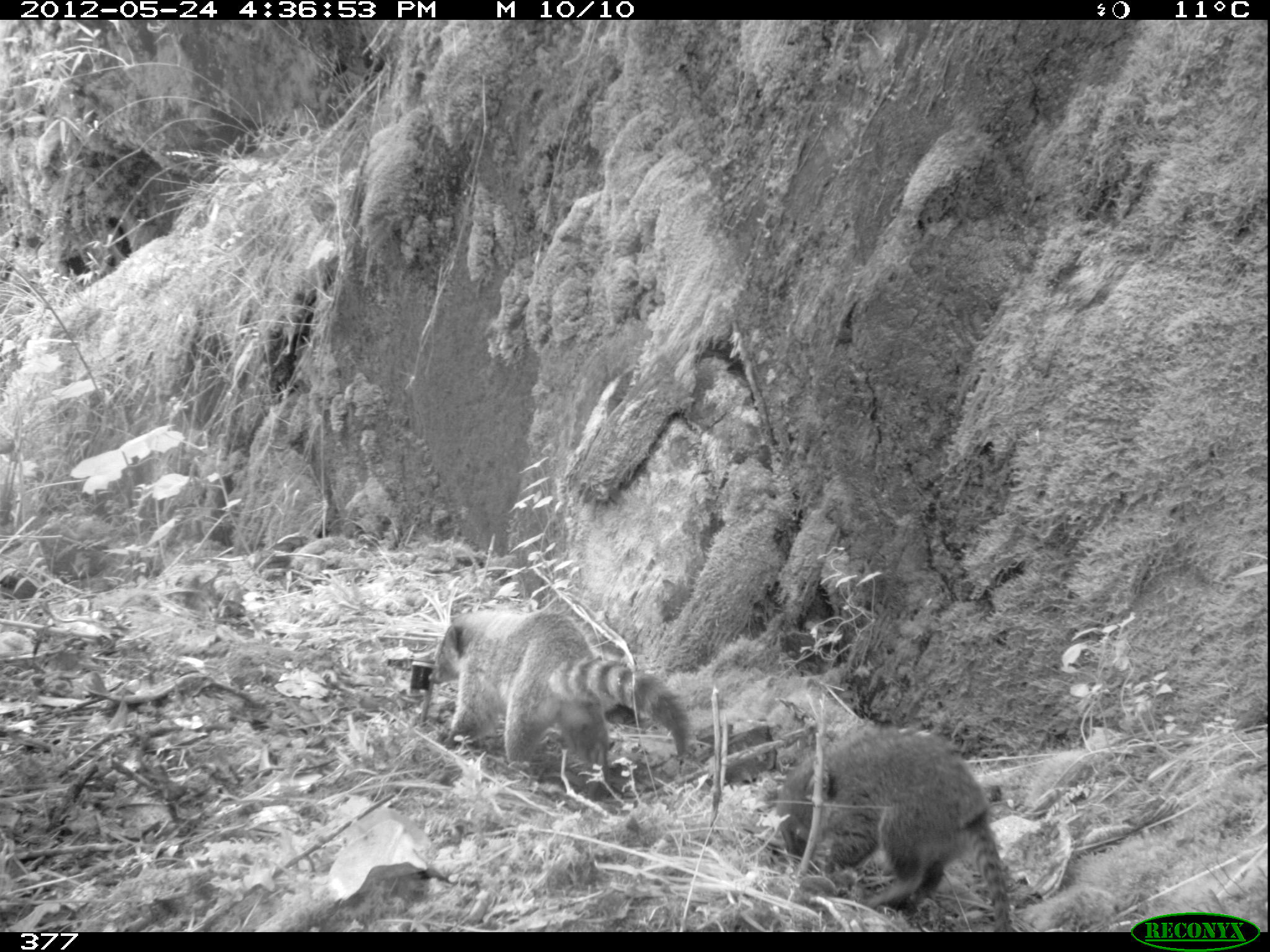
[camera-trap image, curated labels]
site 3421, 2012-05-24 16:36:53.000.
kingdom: Animalia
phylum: Chordata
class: Mammalia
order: Carnivora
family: Procyonidae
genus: Nasua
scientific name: Nasua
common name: coatis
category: unknown coati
Unknown coati (coatis) (Nasua).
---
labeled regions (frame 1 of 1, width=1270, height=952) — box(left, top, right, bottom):
unknown coati: box(428, 607, 693, 799); box(778, 726, 1012, 931)